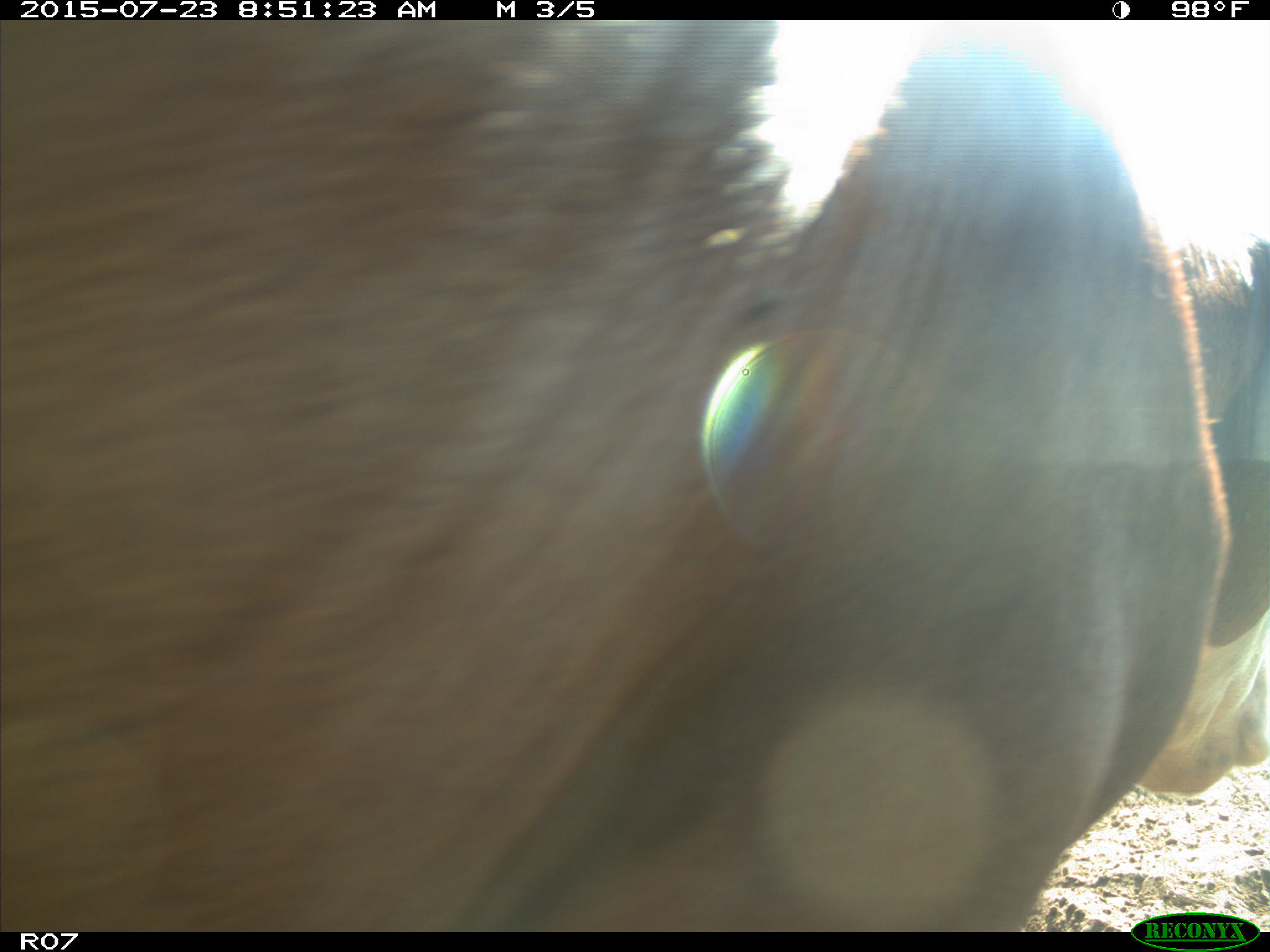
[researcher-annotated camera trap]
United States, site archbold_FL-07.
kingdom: Animalia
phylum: Chordata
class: Mammalia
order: Artiodactyla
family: Bovidae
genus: Bos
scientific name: Bos taurus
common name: domestic cow